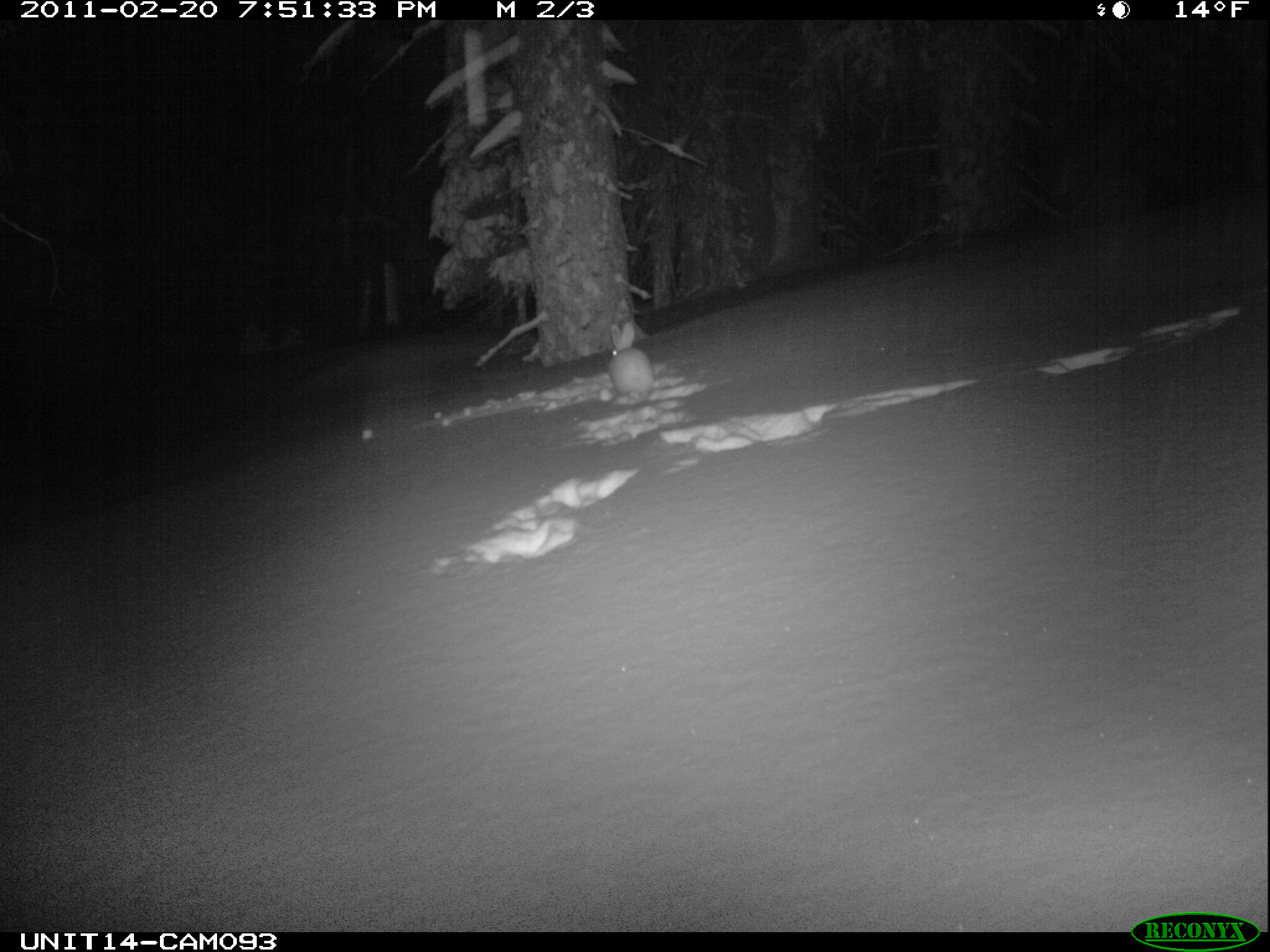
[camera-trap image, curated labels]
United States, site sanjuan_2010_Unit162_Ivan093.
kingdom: Animalia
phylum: Chordata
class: Mammalia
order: Lagomorpha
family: Leporidae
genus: Lepus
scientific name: Lepus americanus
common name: snowshoe hare